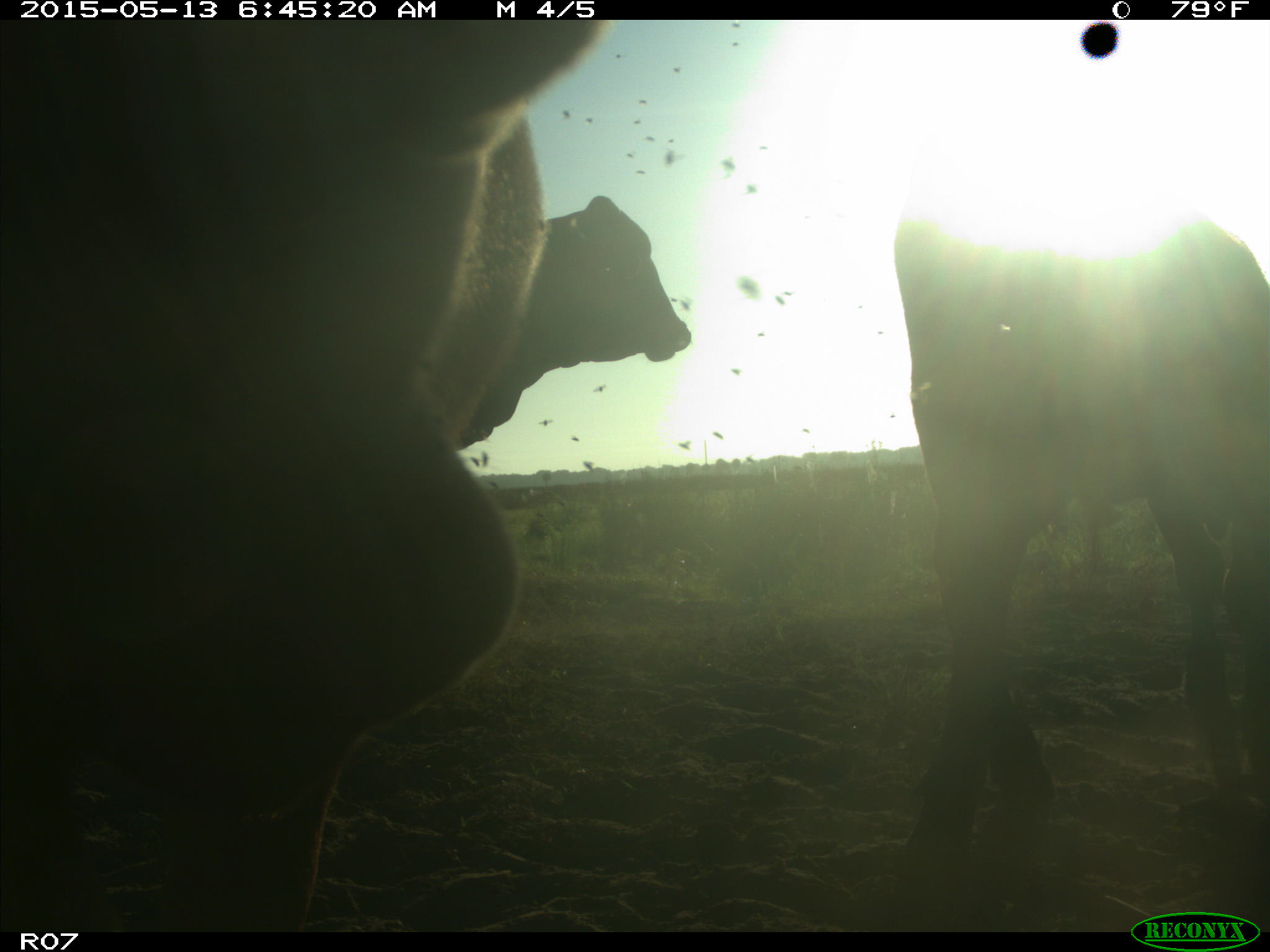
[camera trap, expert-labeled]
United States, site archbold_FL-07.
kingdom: Animalia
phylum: Chordata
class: Mammalia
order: Artiodactyla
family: Bovidae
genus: Bos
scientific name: Bos taurus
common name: domestic cow